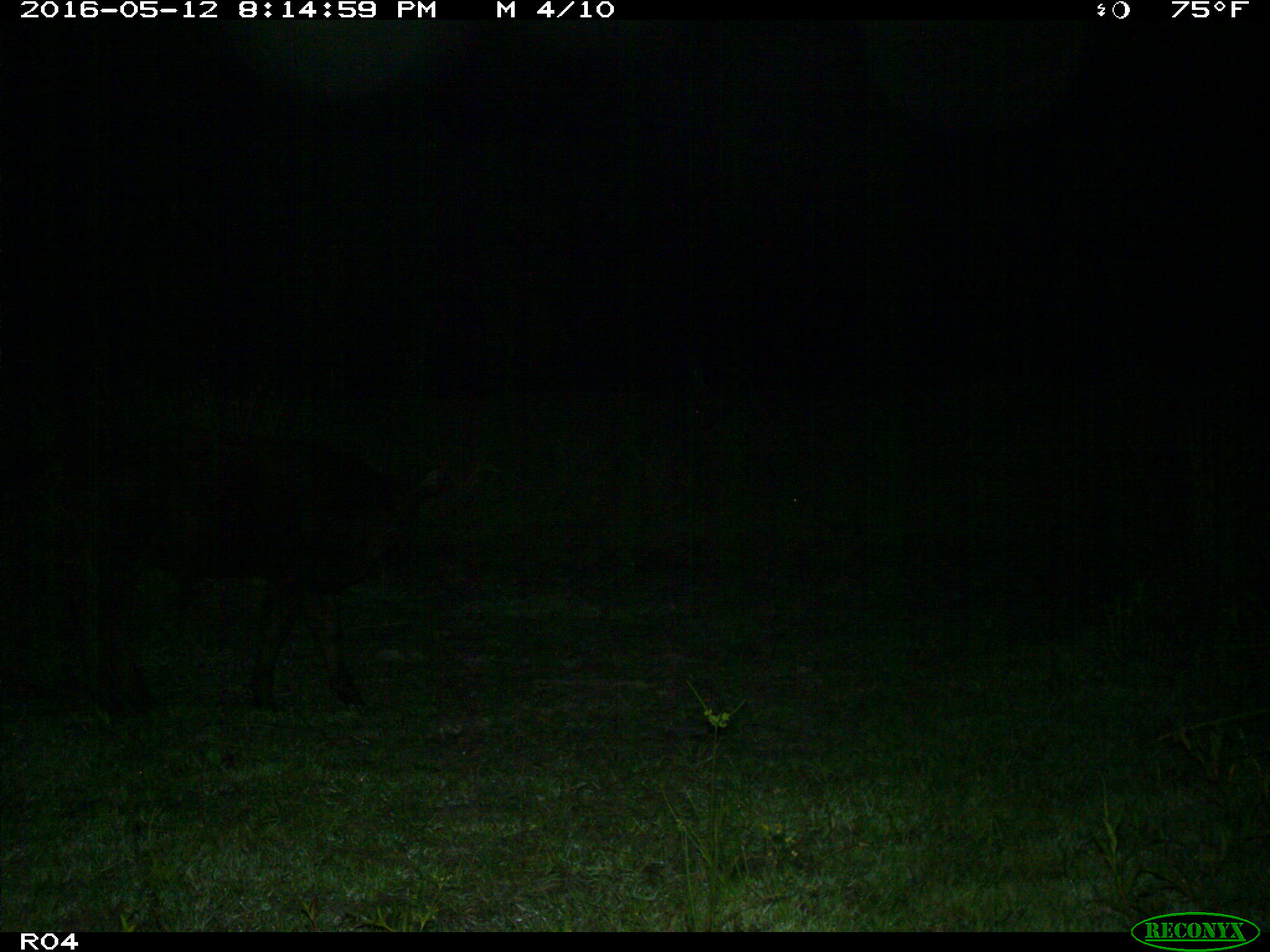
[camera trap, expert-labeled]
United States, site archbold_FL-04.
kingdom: Animalia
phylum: Chordata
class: Mammalia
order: Artiodactyla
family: Bovidae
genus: Bos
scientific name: Bos taurus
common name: domestic cow